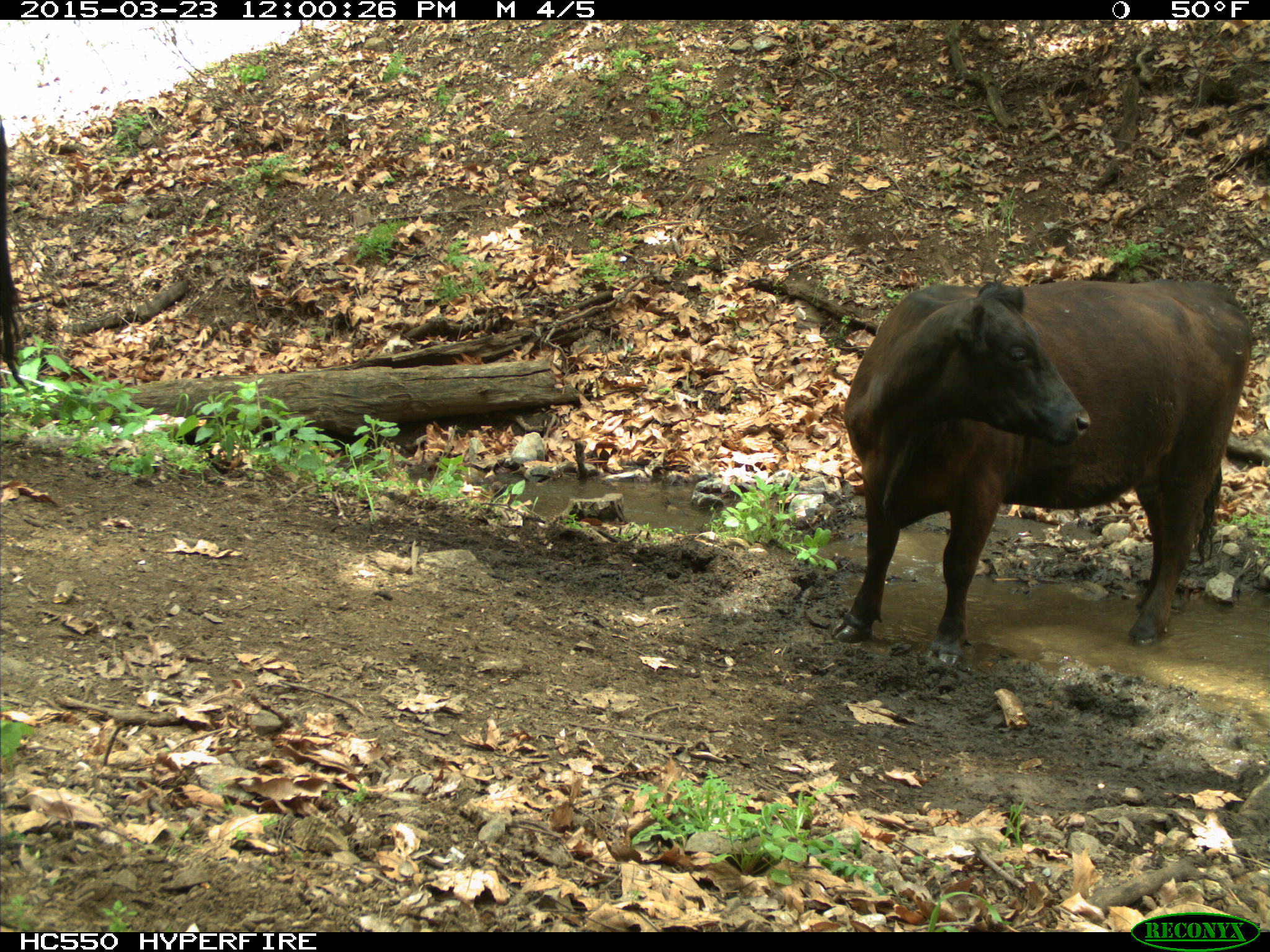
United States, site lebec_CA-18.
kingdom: Animalia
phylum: Chordata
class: Mammalia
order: Artiodactyla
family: Bovidae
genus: Bos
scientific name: Bos taurus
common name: domestic cow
Bos taurus (domestic cow).